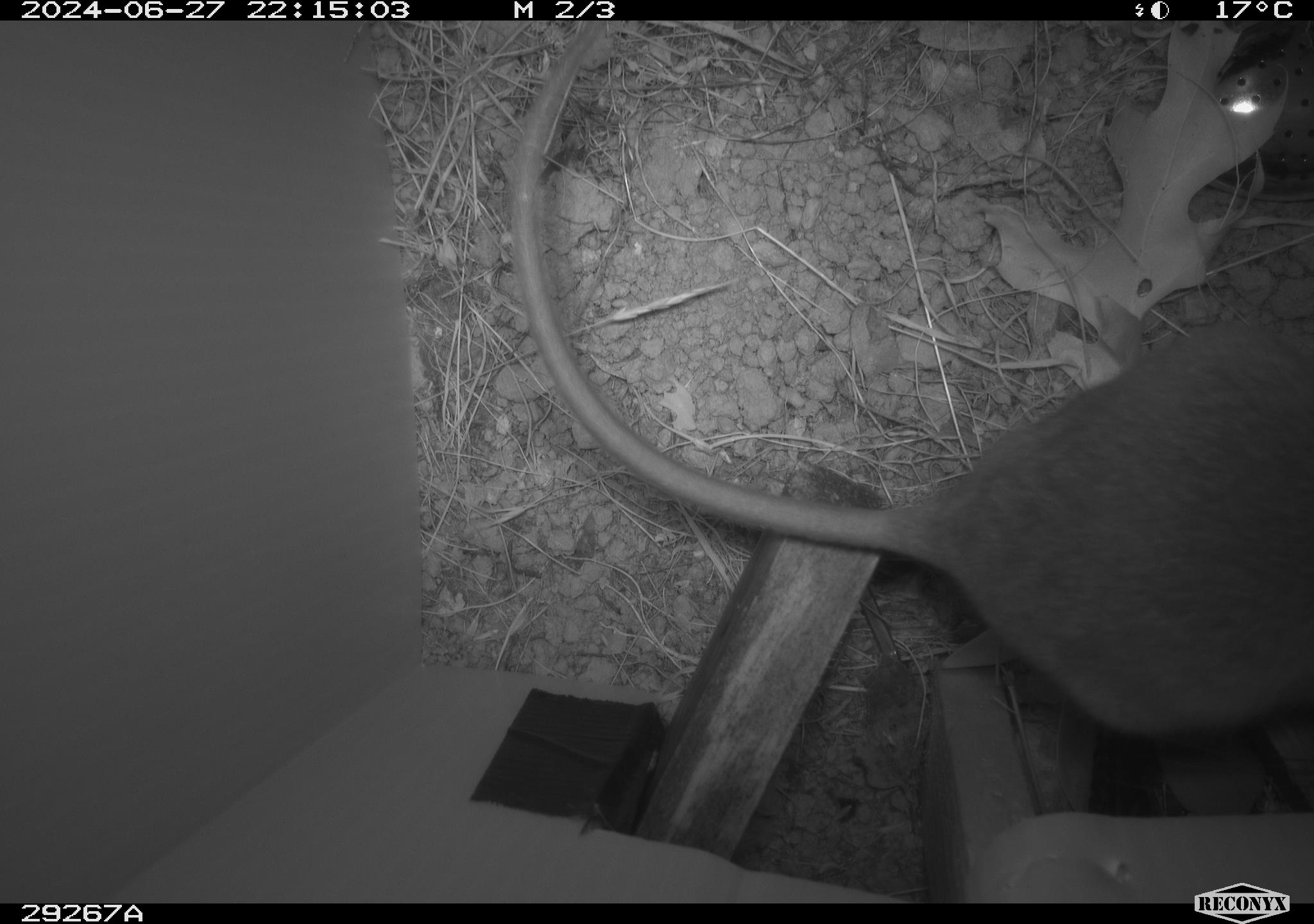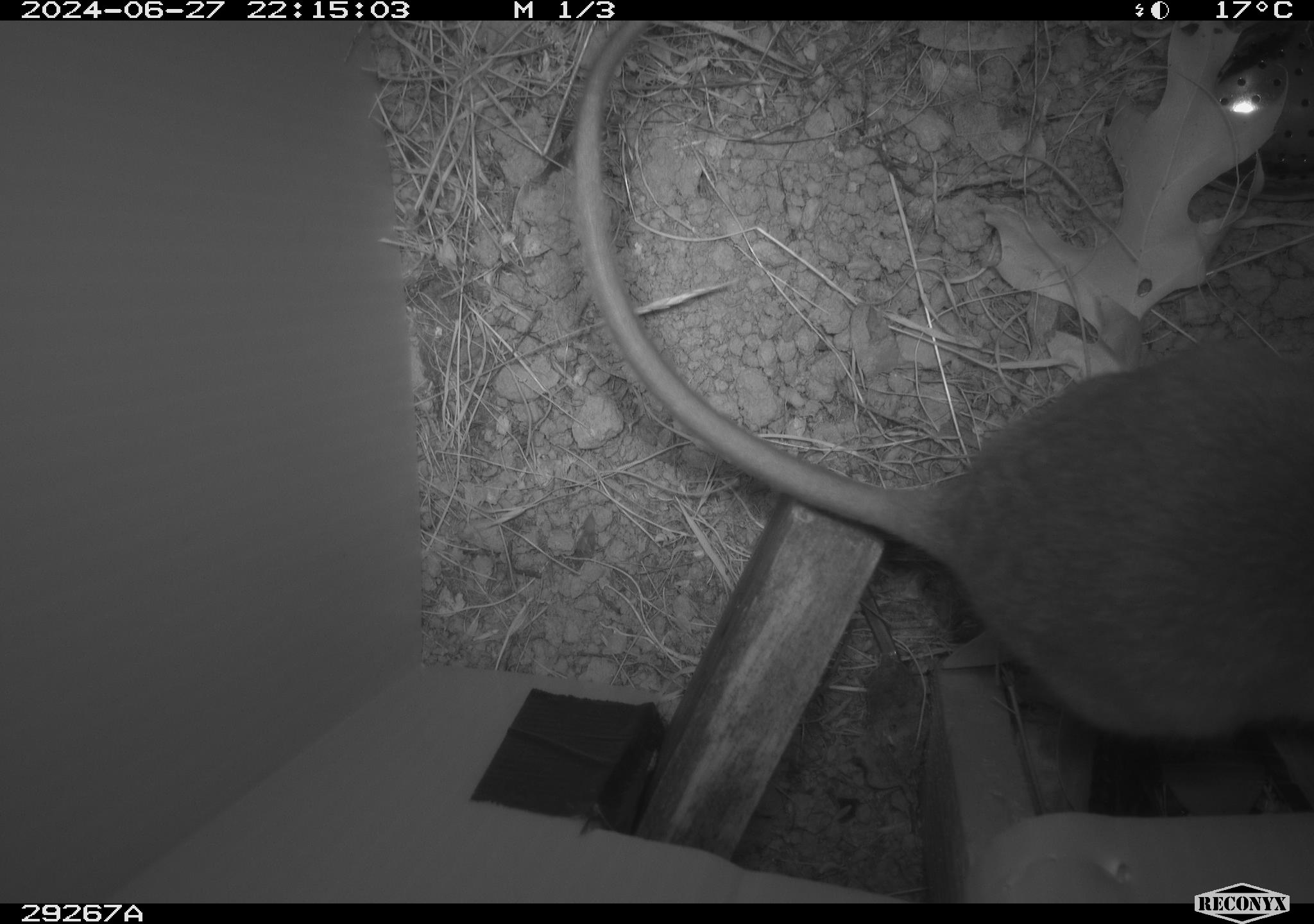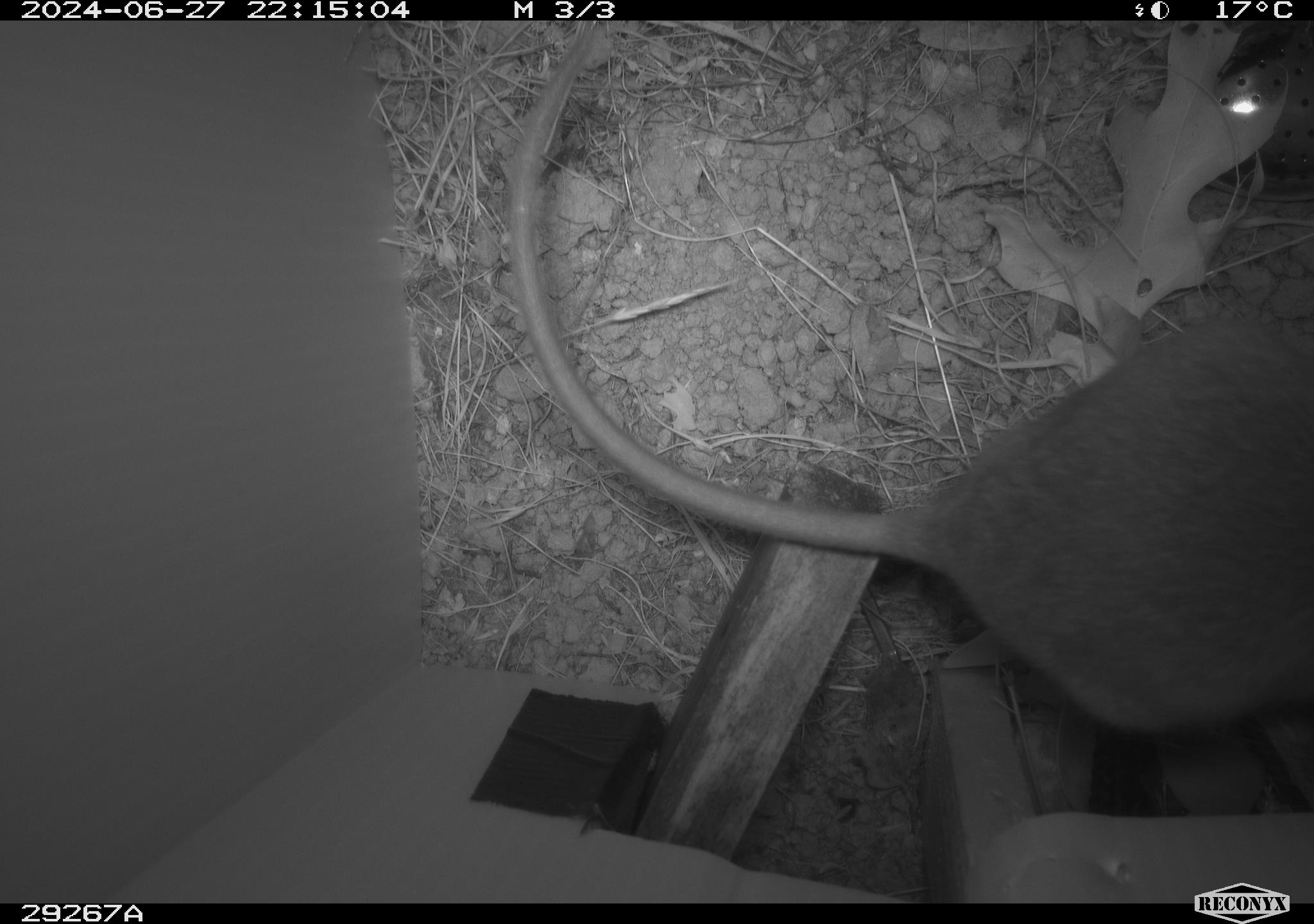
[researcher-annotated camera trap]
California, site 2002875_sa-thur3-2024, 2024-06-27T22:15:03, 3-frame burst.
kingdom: Animalia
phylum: Chordata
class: Mammalia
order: Rodentia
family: Cricetidae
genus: Neotoma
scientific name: Neotoma fuscipes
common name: dusky-footed woodrat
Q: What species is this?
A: Dusky-footed woodrat (Neotoma fuscipes).